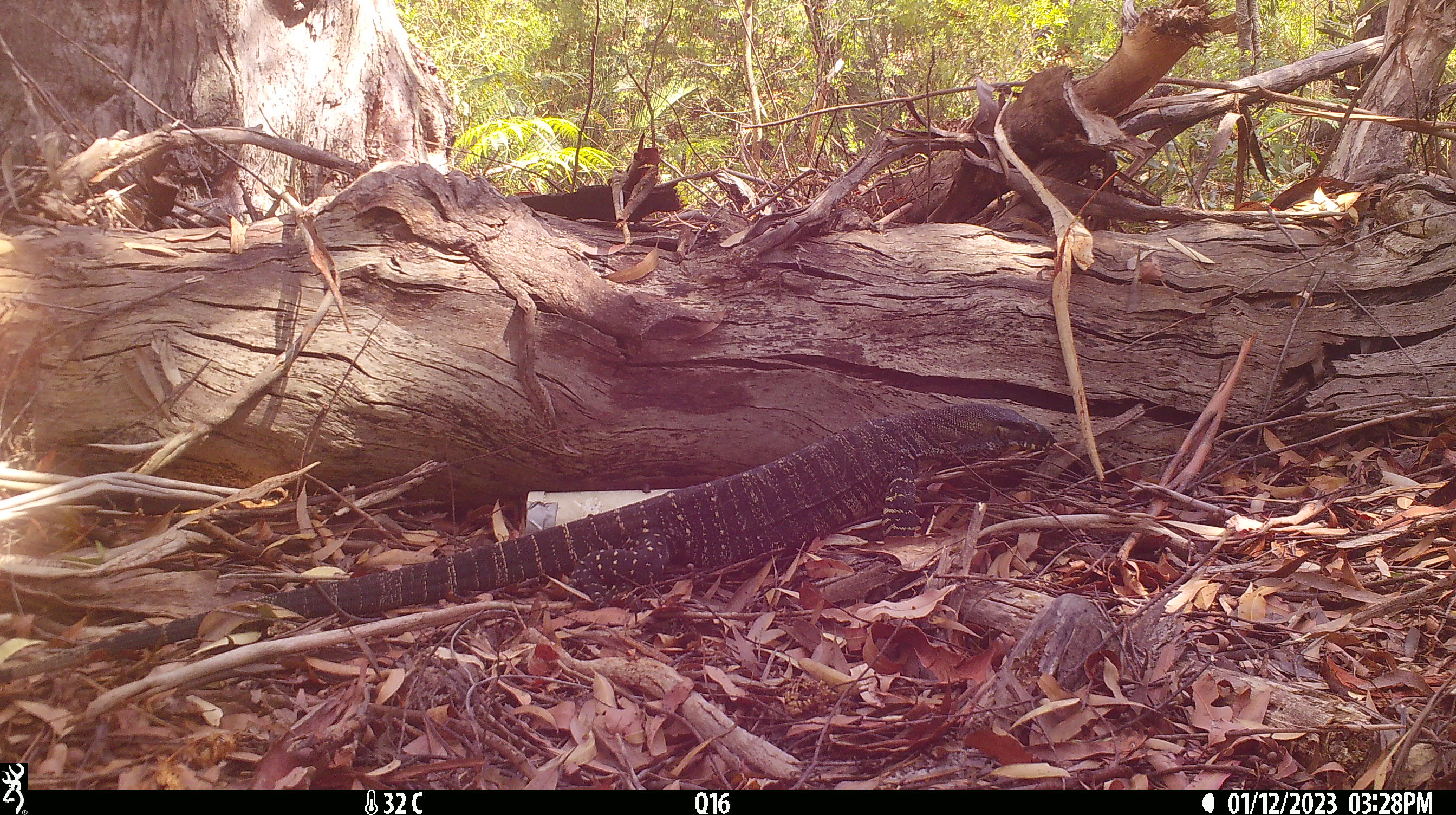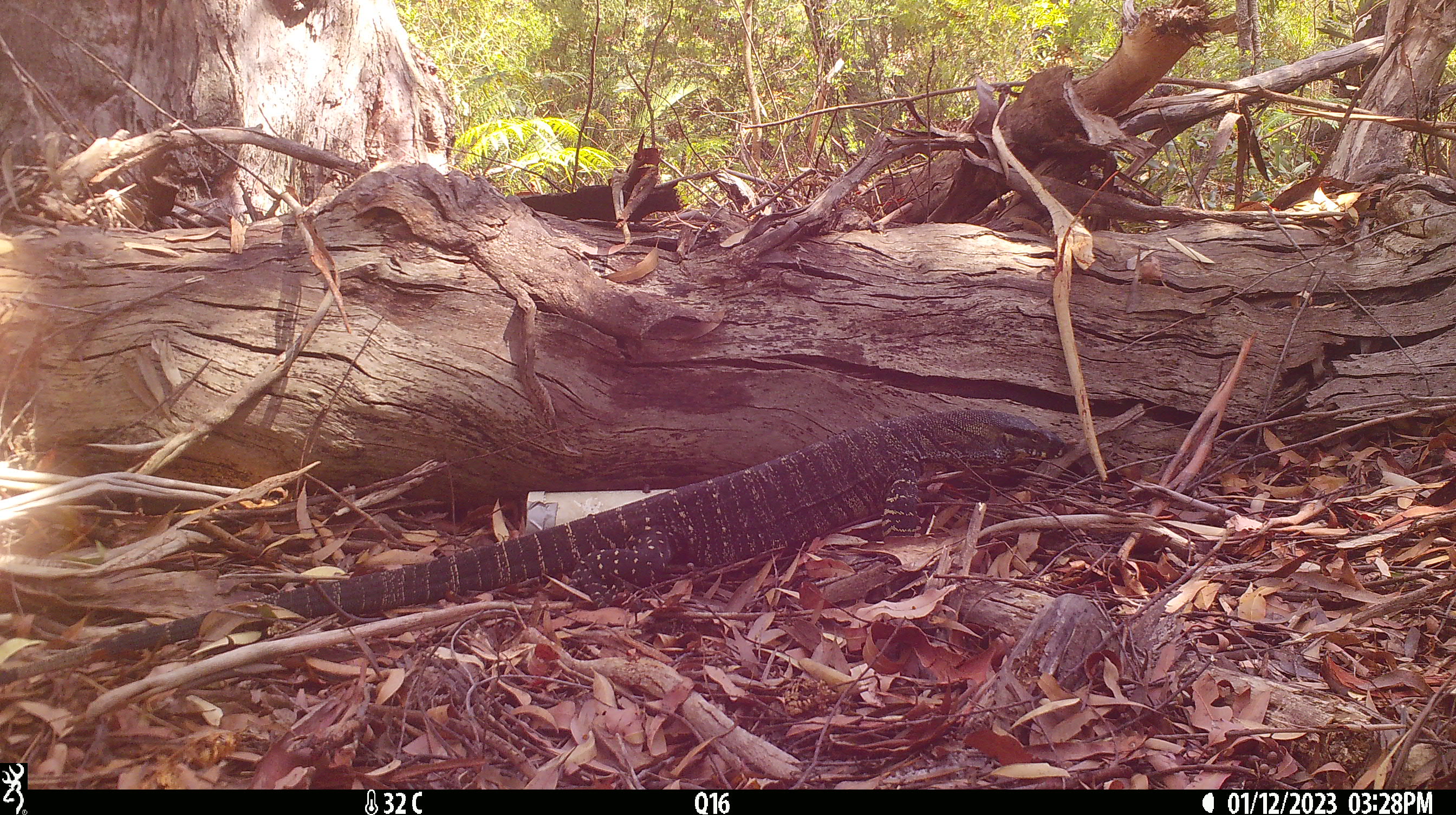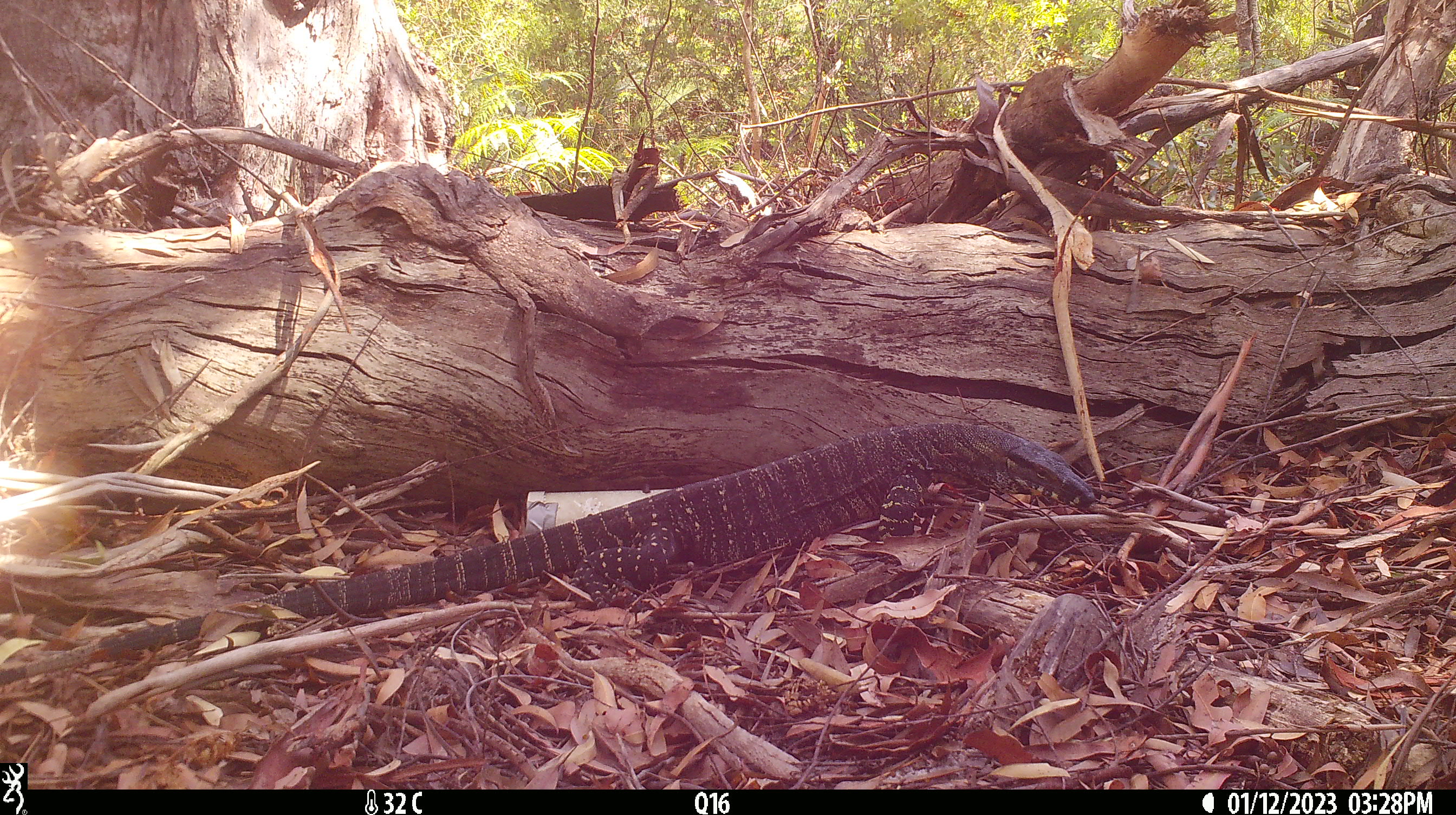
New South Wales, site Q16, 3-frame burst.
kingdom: Animalia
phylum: Chordata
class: Reptilia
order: Squamata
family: Varanidae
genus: Varanus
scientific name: Varanus varius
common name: lace monitor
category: goanna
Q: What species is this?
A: Goanna (lace monitor) (Varanus varius).